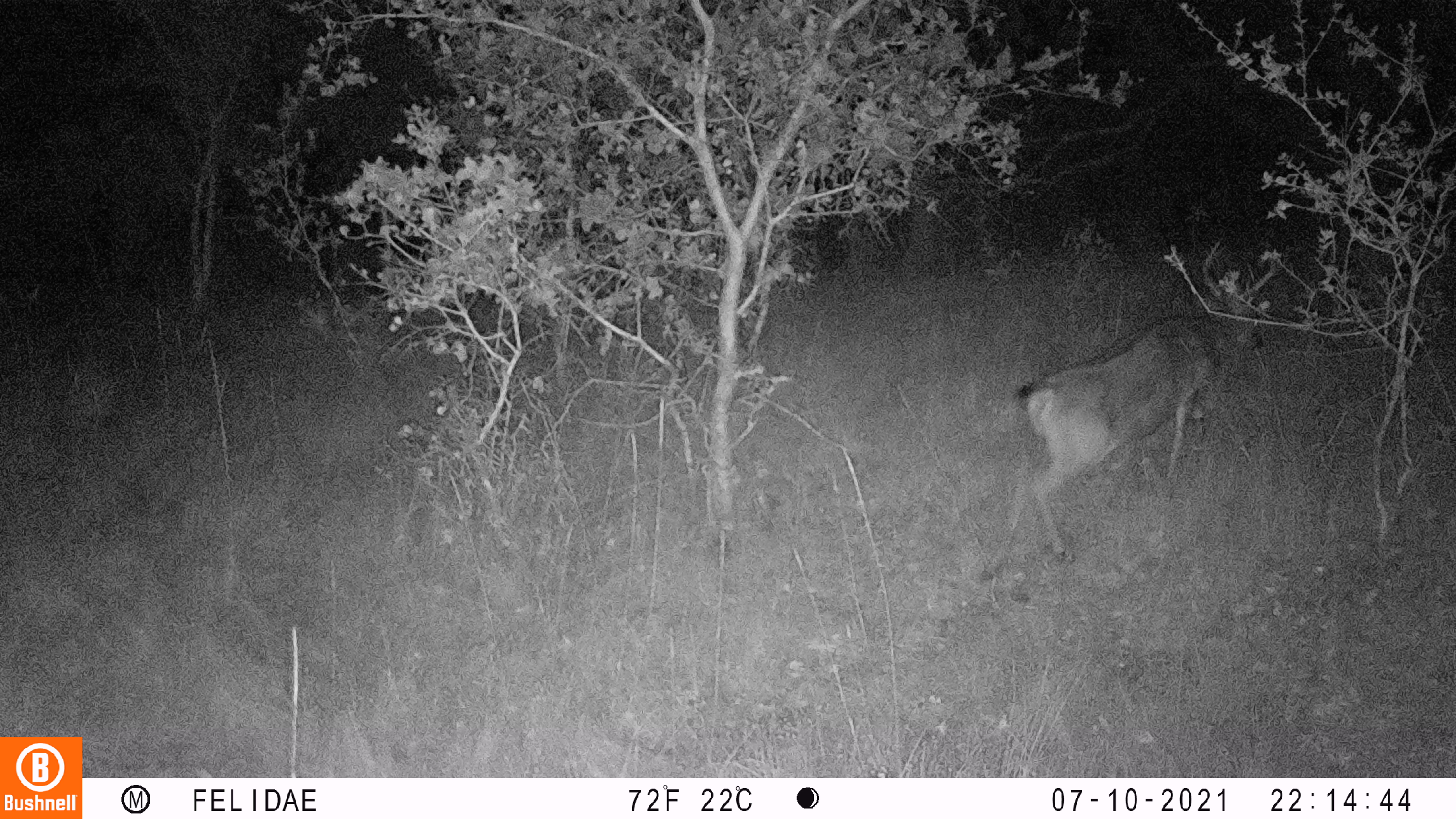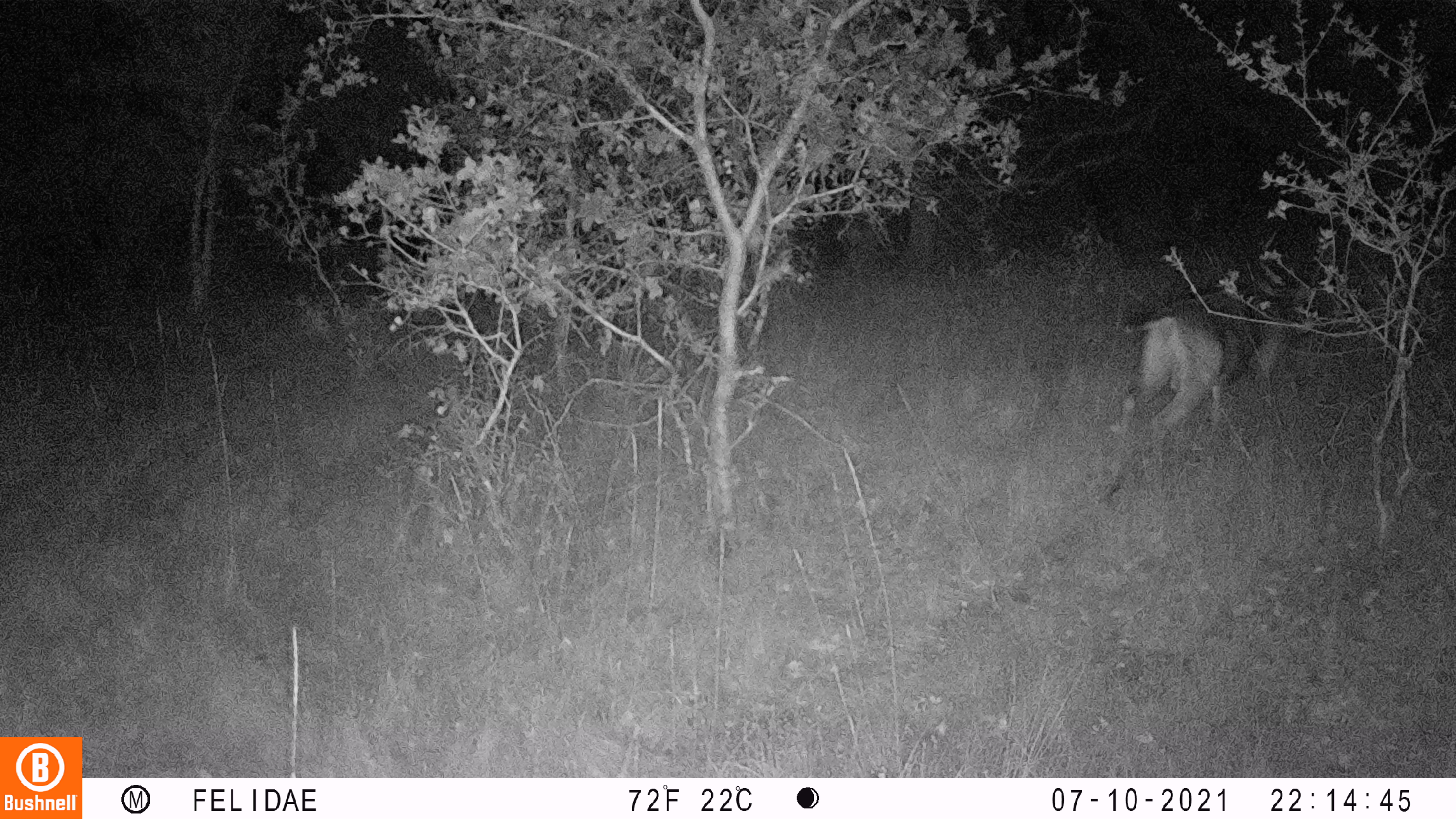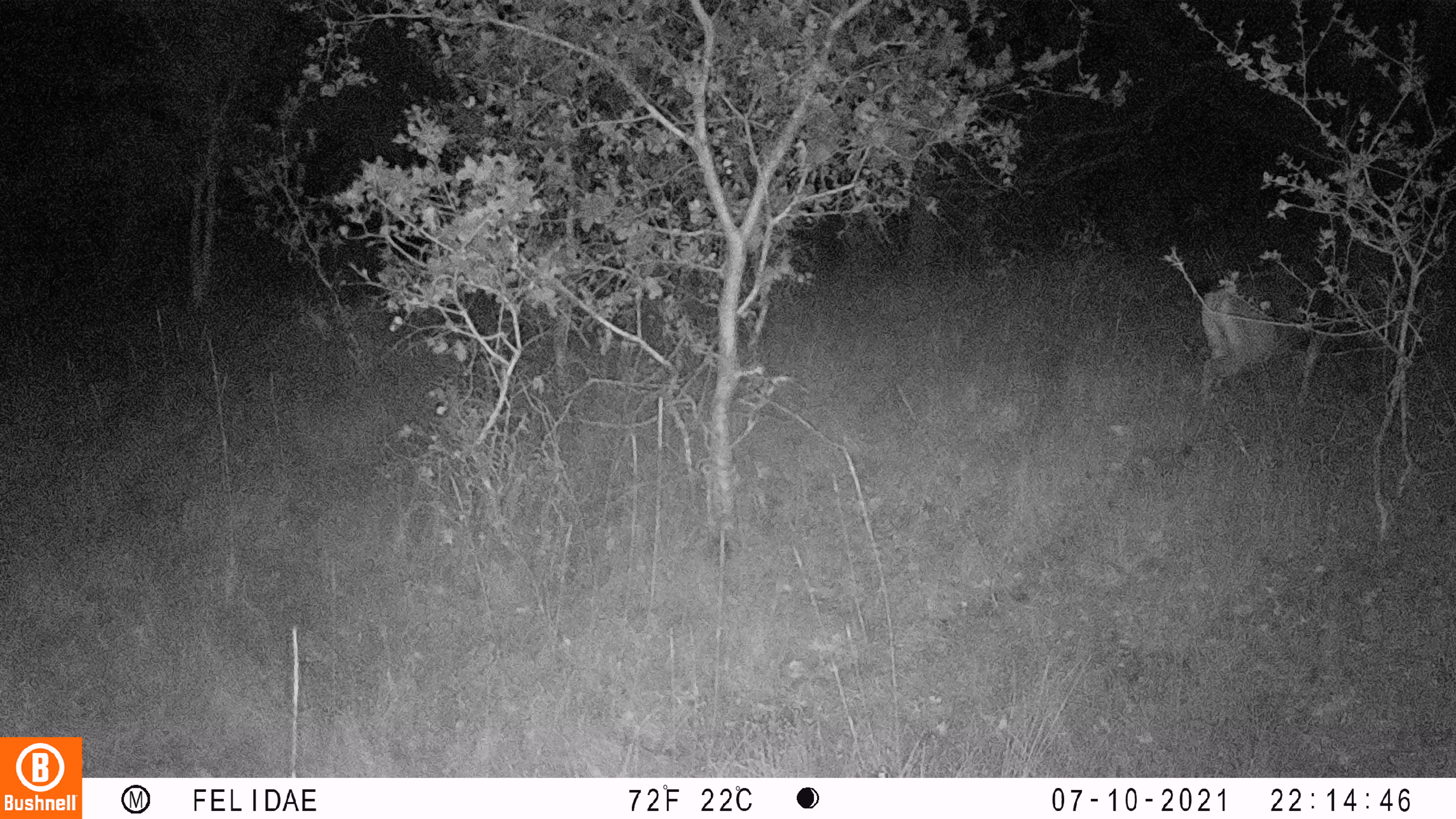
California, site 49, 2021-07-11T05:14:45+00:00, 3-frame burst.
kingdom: Animalia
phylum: Chordata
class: Mammalia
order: Artiodactyla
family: Cervidae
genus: Odocoileus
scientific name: Odocoileus hemionus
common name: mule deer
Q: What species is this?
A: Mule deer (Odocoileus hemionus).